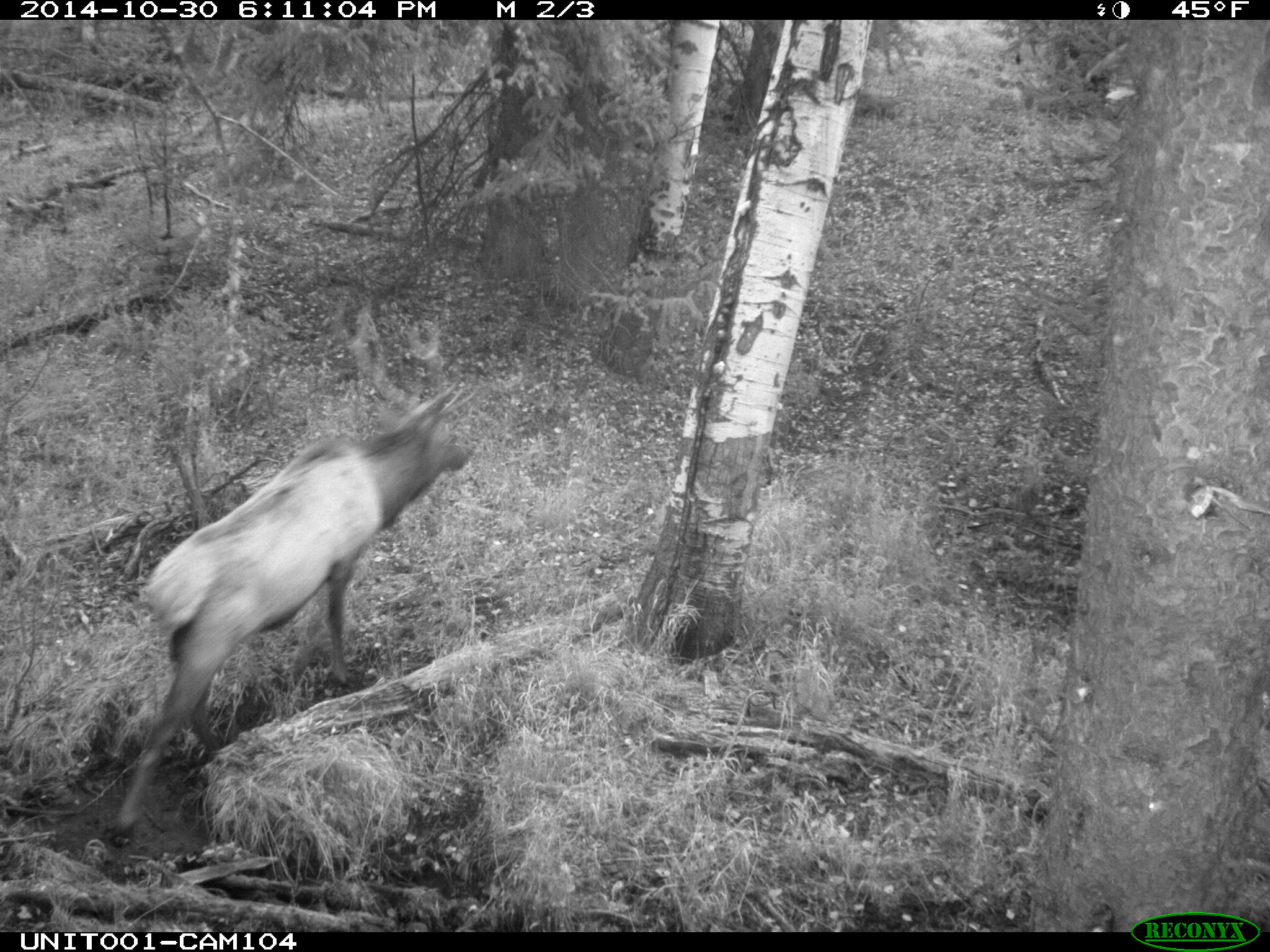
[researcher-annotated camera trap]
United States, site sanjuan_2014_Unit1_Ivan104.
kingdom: Animalia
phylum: Chordata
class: Mammalia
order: Artiodactyla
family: Cervidae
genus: Cervus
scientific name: Cervus elaphus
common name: red deer